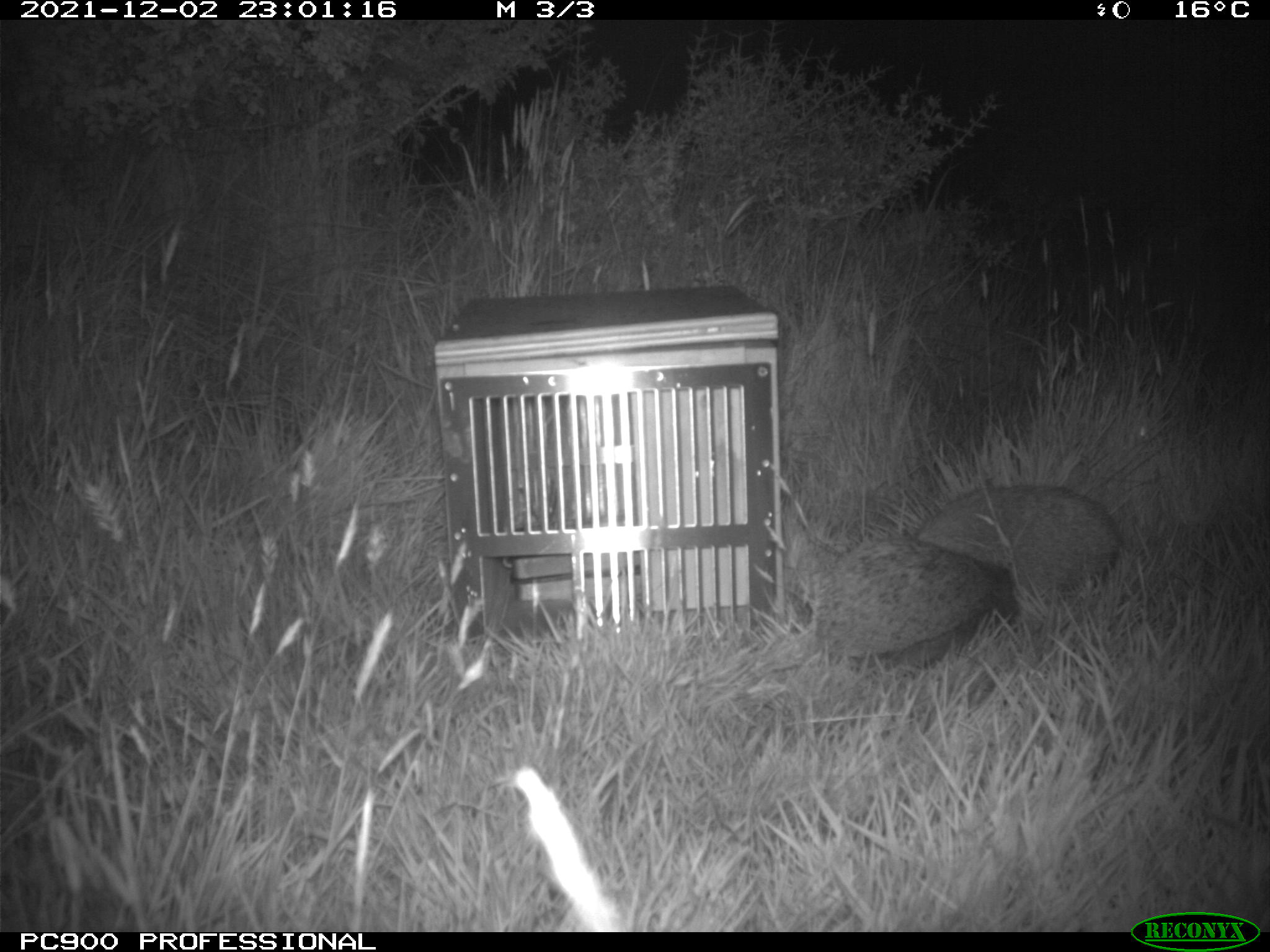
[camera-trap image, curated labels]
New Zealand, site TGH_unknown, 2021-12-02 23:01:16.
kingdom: Animalia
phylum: Chordata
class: Mammalia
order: Eulipotyphla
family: Erinaceidae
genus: Erinaceus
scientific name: Erinaceus europaeus europaeus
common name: european hedgehog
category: hedgehog